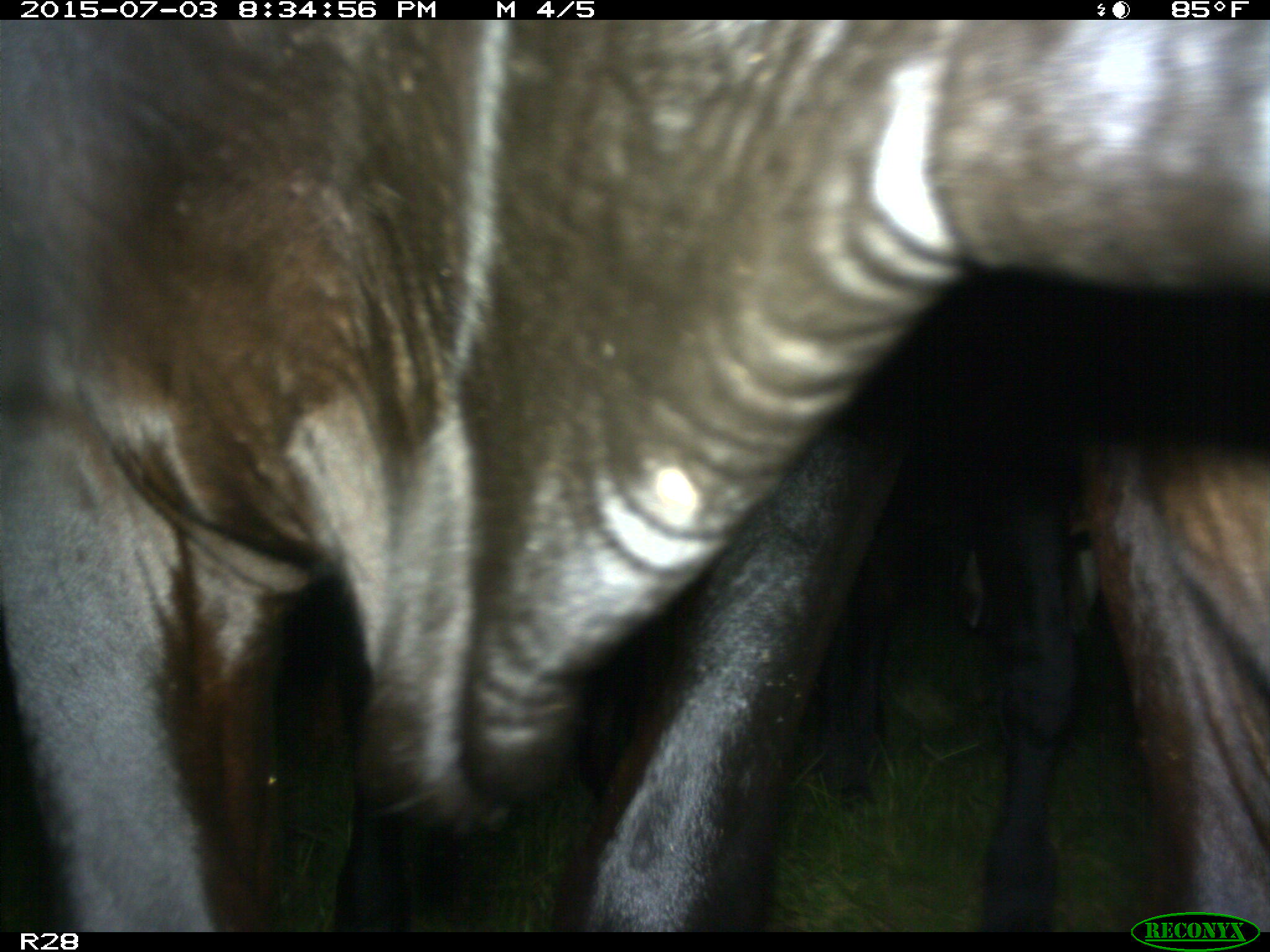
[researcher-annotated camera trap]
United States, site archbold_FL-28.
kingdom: Animalia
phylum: Chordata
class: Mammalia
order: Artiodactyla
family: Bovidae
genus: Bos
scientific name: Bos taurus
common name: domestic cow